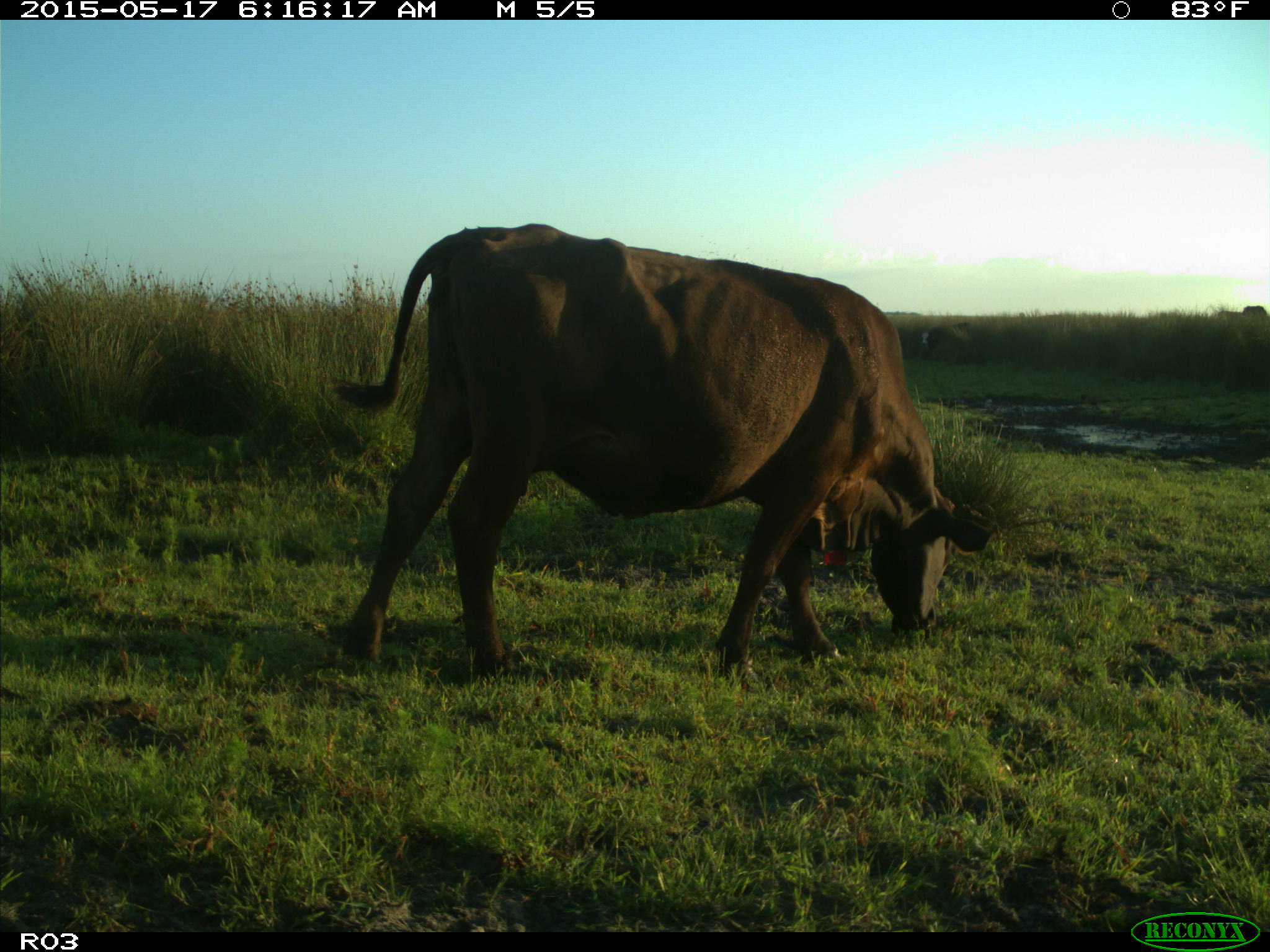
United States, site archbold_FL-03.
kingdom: Animalia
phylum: Chordata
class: Mammalia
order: Artiodactyla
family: Bovidae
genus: Bos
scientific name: Bos taurus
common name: domestic cow